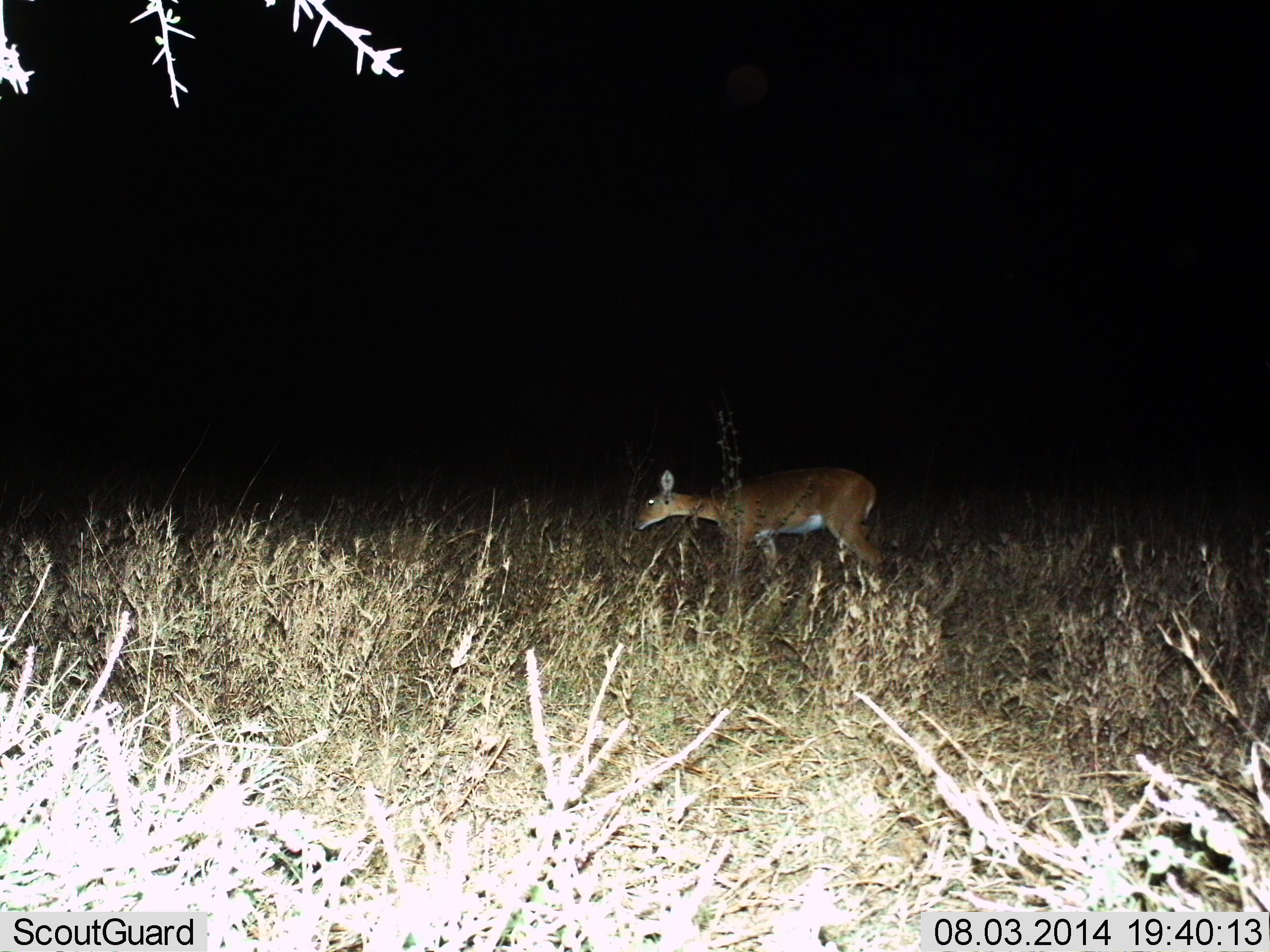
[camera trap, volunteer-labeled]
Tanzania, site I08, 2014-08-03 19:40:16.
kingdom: Animalia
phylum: Chordata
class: Mammalia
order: Artiodactyla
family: Bovidae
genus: Redunca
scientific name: Redunca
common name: reedbuck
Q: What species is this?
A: Reedbuck (Redunca).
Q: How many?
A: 1.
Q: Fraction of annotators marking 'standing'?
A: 38%.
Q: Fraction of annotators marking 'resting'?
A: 0%.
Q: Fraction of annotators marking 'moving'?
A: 38%.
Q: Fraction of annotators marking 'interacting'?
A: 0%.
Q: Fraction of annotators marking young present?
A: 0%.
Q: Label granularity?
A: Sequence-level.